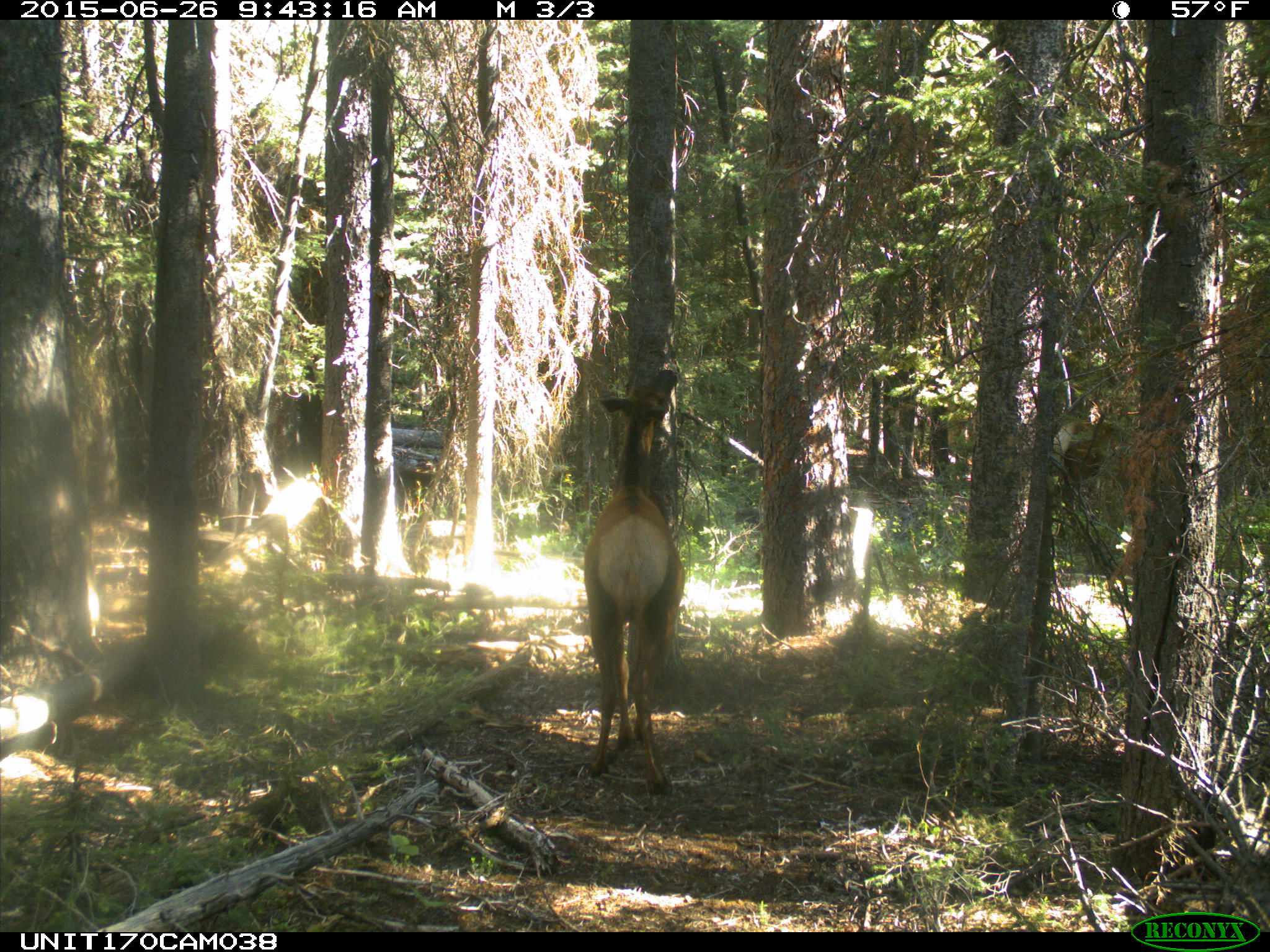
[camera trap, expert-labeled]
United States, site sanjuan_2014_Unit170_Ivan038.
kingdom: Animalia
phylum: Chordata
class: Mammalia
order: Artiodactyla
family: Cervidae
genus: Cervus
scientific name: Cervus elaphus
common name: red deer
Cervus elaphus (red deer).